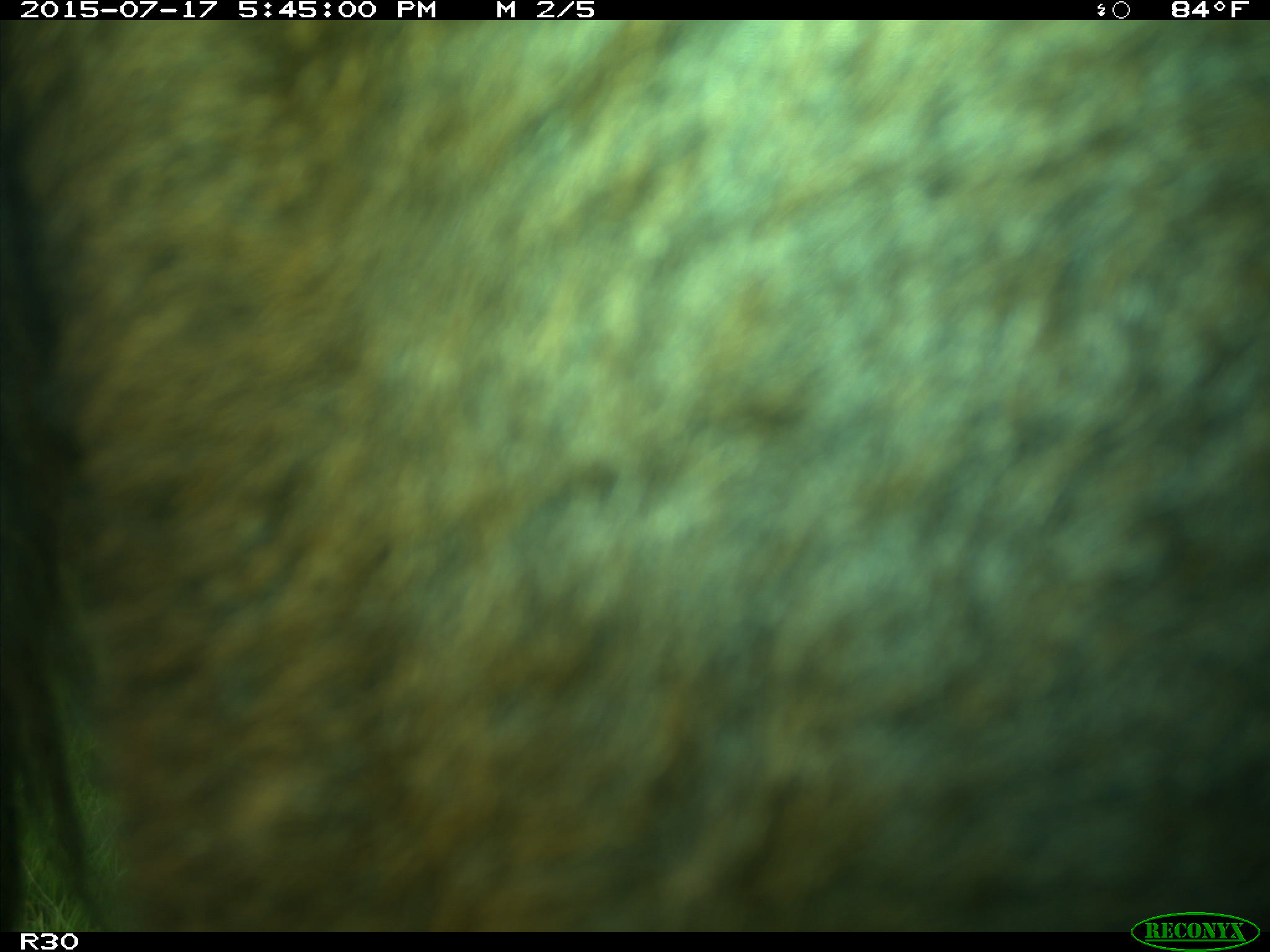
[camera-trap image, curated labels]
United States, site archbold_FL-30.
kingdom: Animalia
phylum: Chordata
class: Mammalia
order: Artiodactyla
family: Bovidae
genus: Bos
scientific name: Bos taurus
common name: domestic cow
Bos taurus (domestic cow).